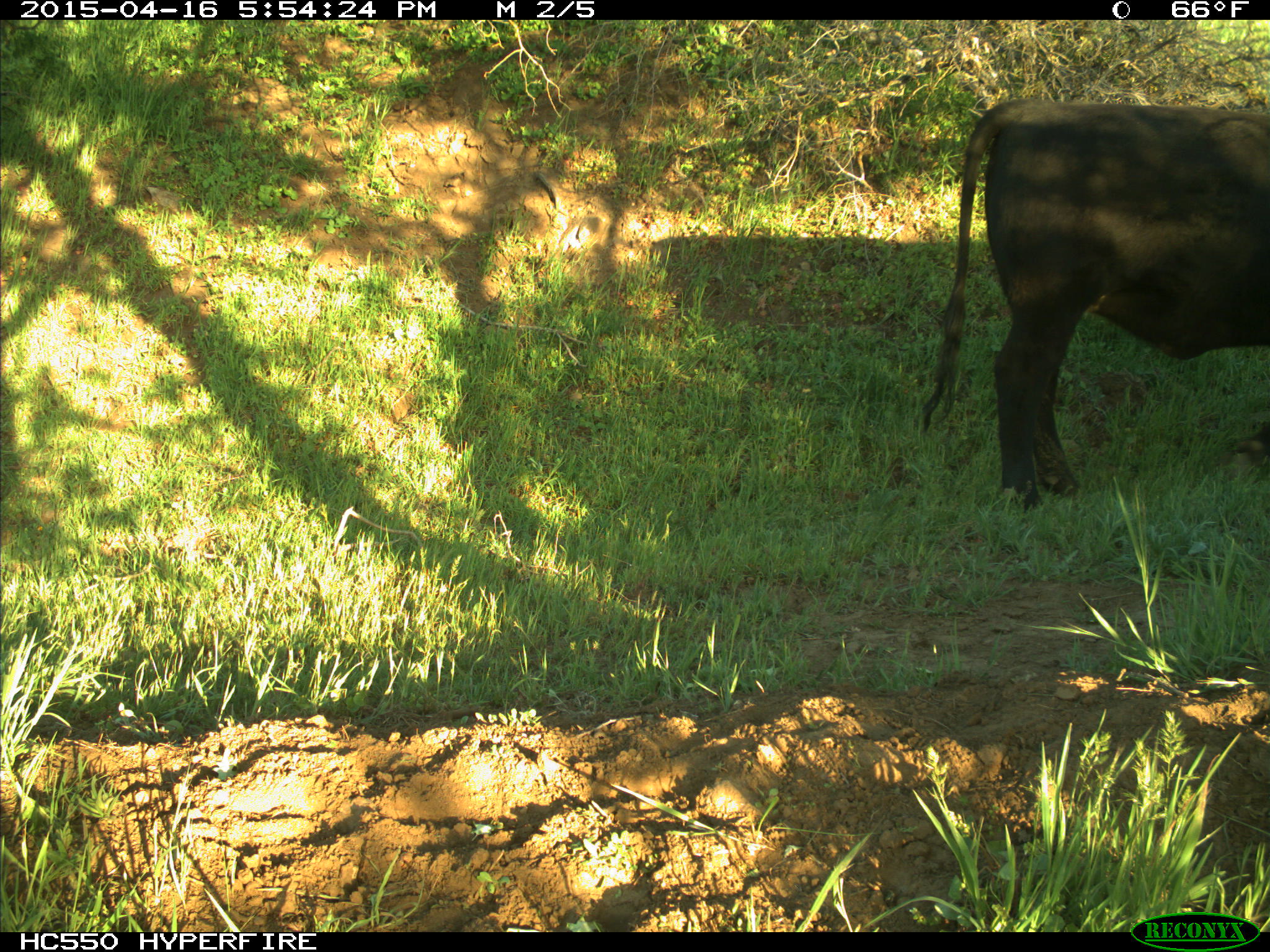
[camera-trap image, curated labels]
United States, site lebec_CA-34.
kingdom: Animalia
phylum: Chordata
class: Mammalia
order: Artiodactyla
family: Bovidae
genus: Bos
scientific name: Bos taurus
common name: domestic cow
Bos taurus (domestic cow).